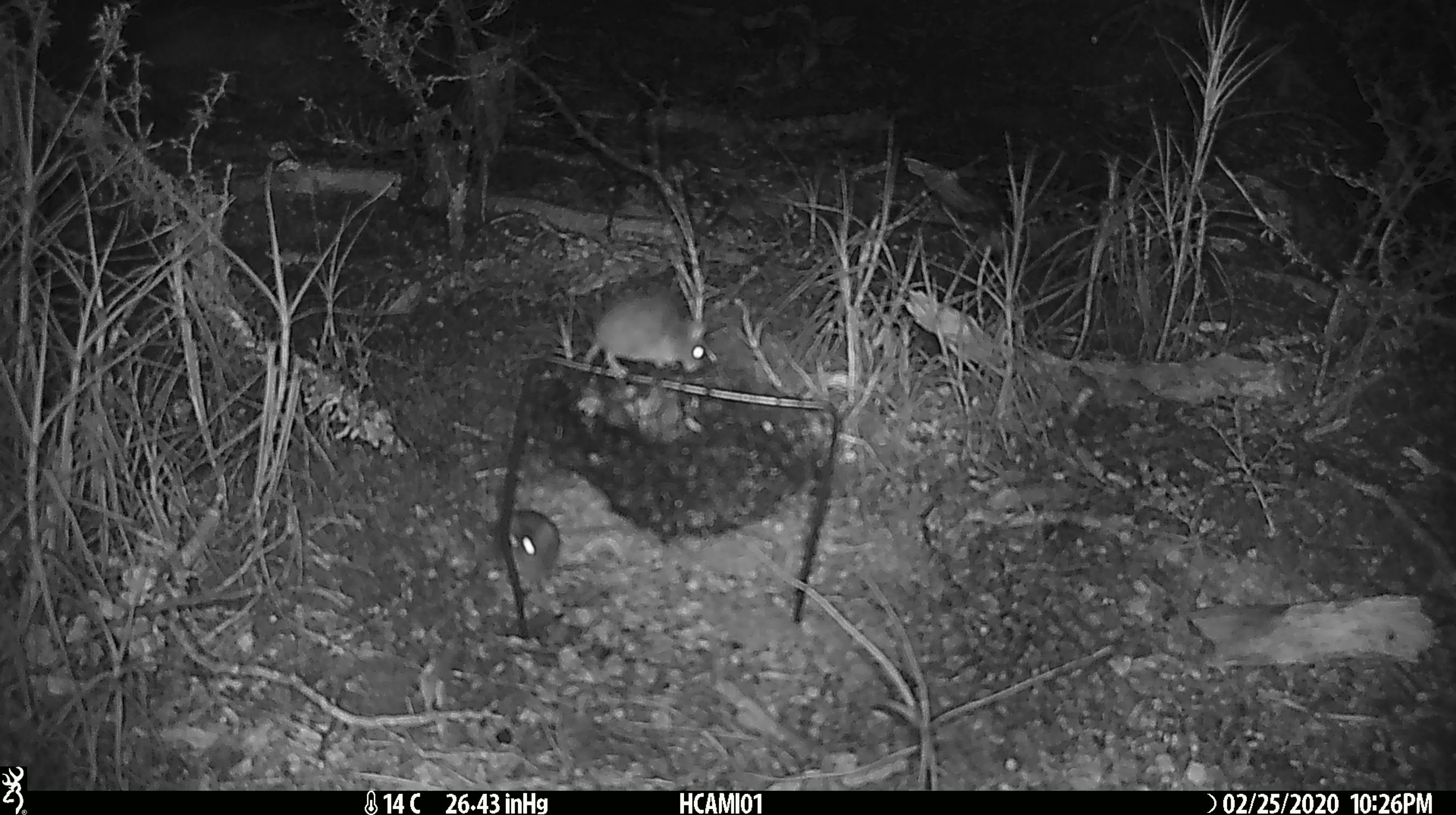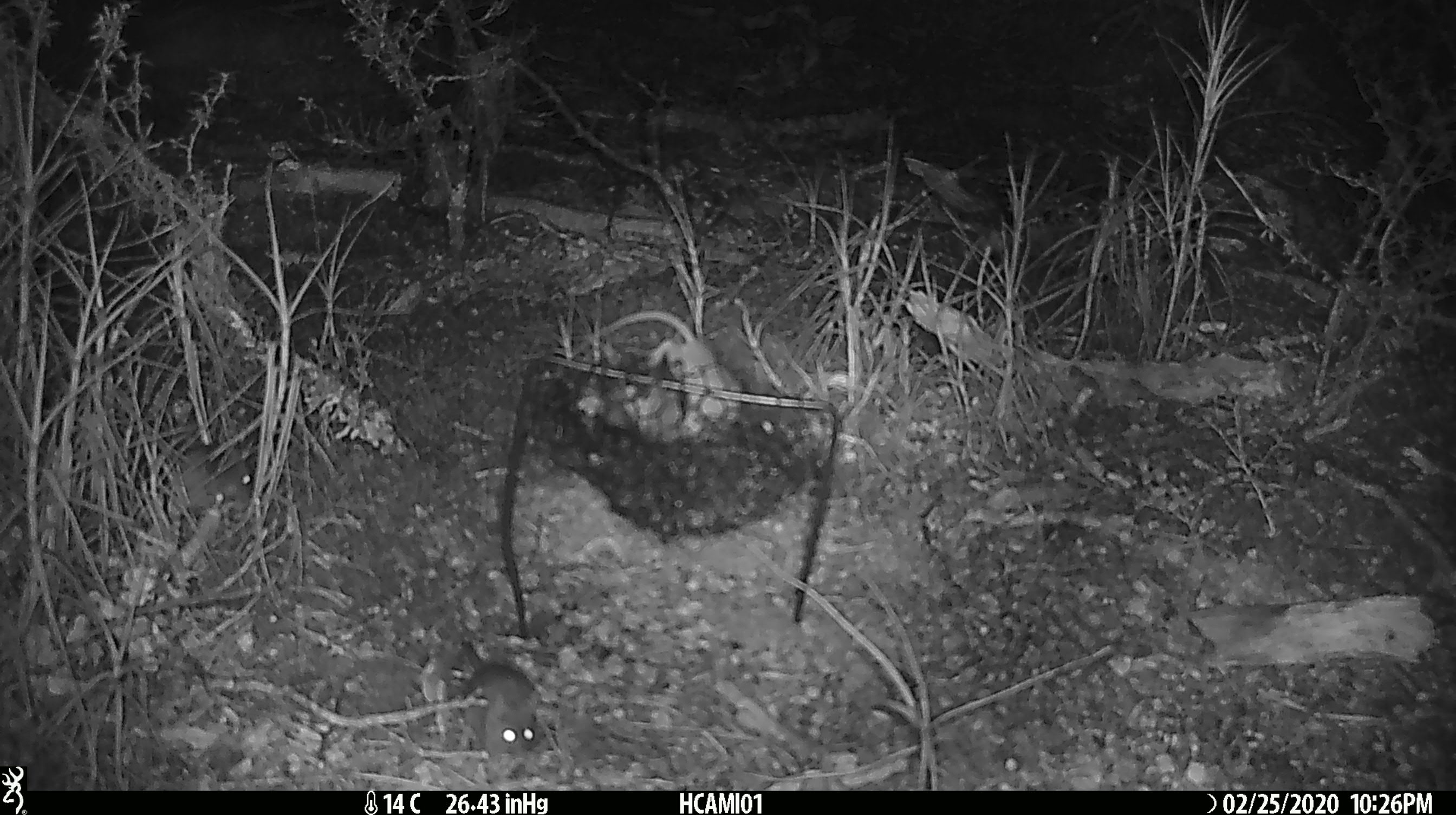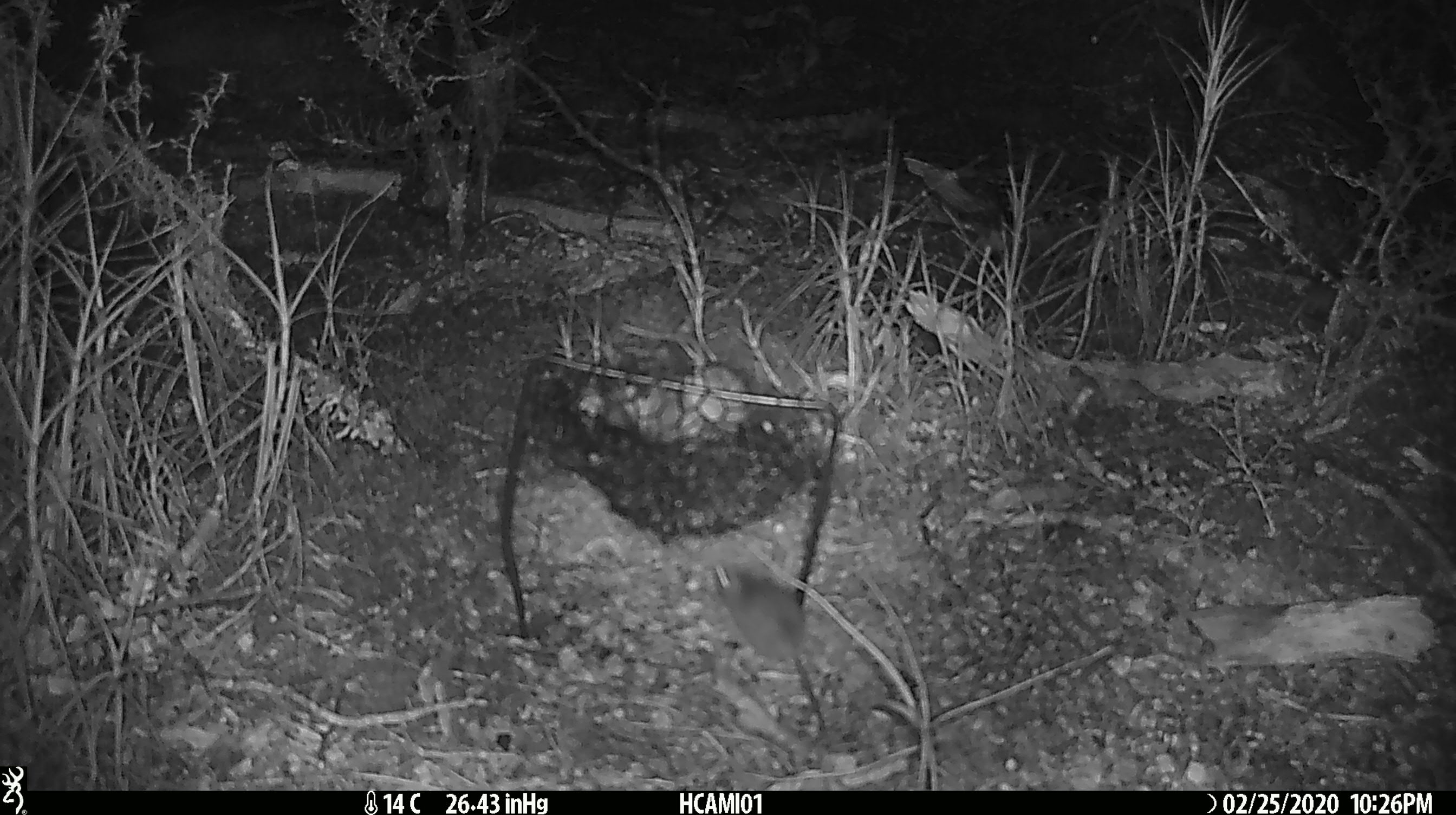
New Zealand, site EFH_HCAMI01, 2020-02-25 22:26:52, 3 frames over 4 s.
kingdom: Animalia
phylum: Chordata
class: Mammalia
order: Rodentia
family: Muridae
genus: Mus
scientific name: Mus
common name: mouse